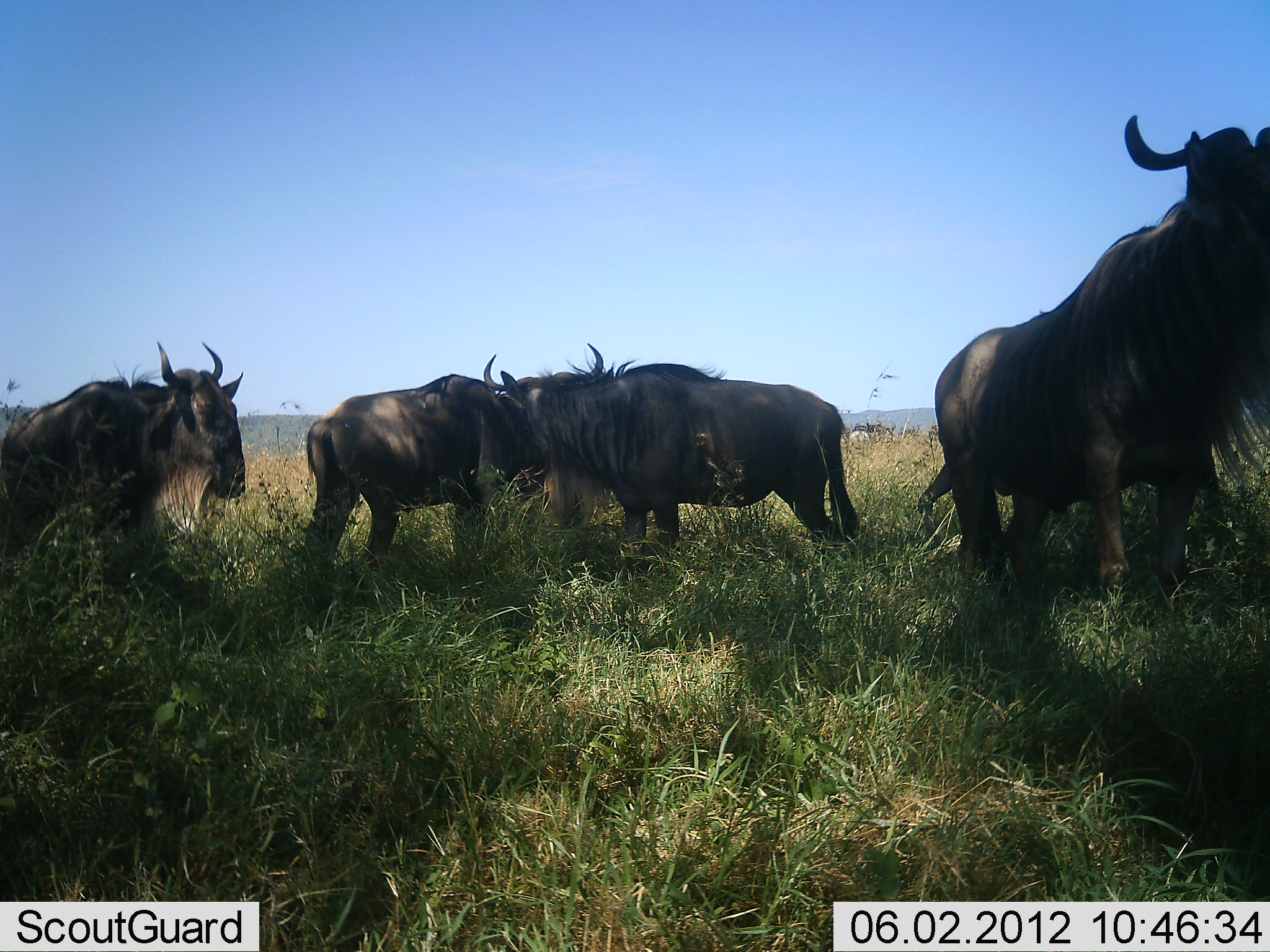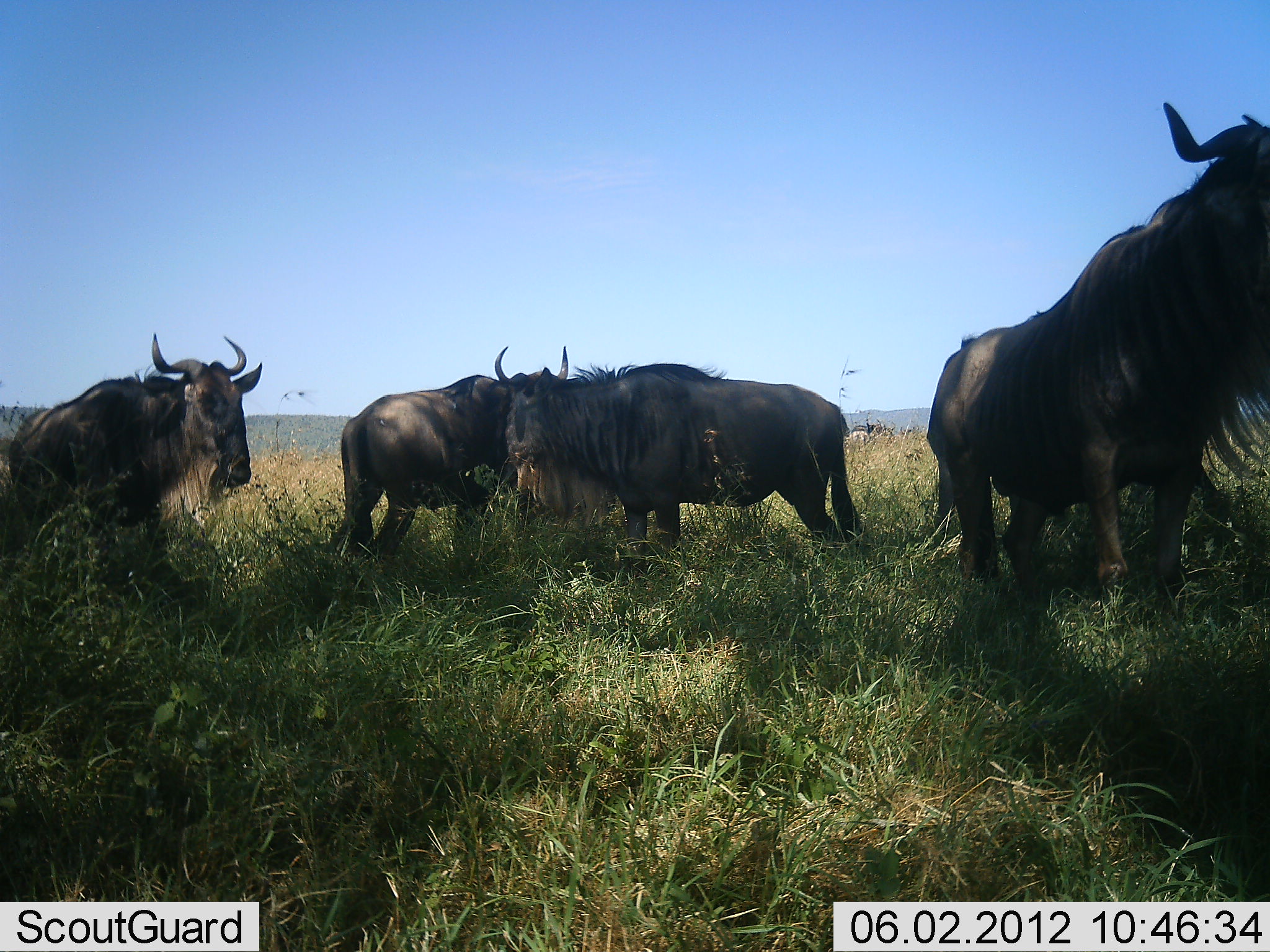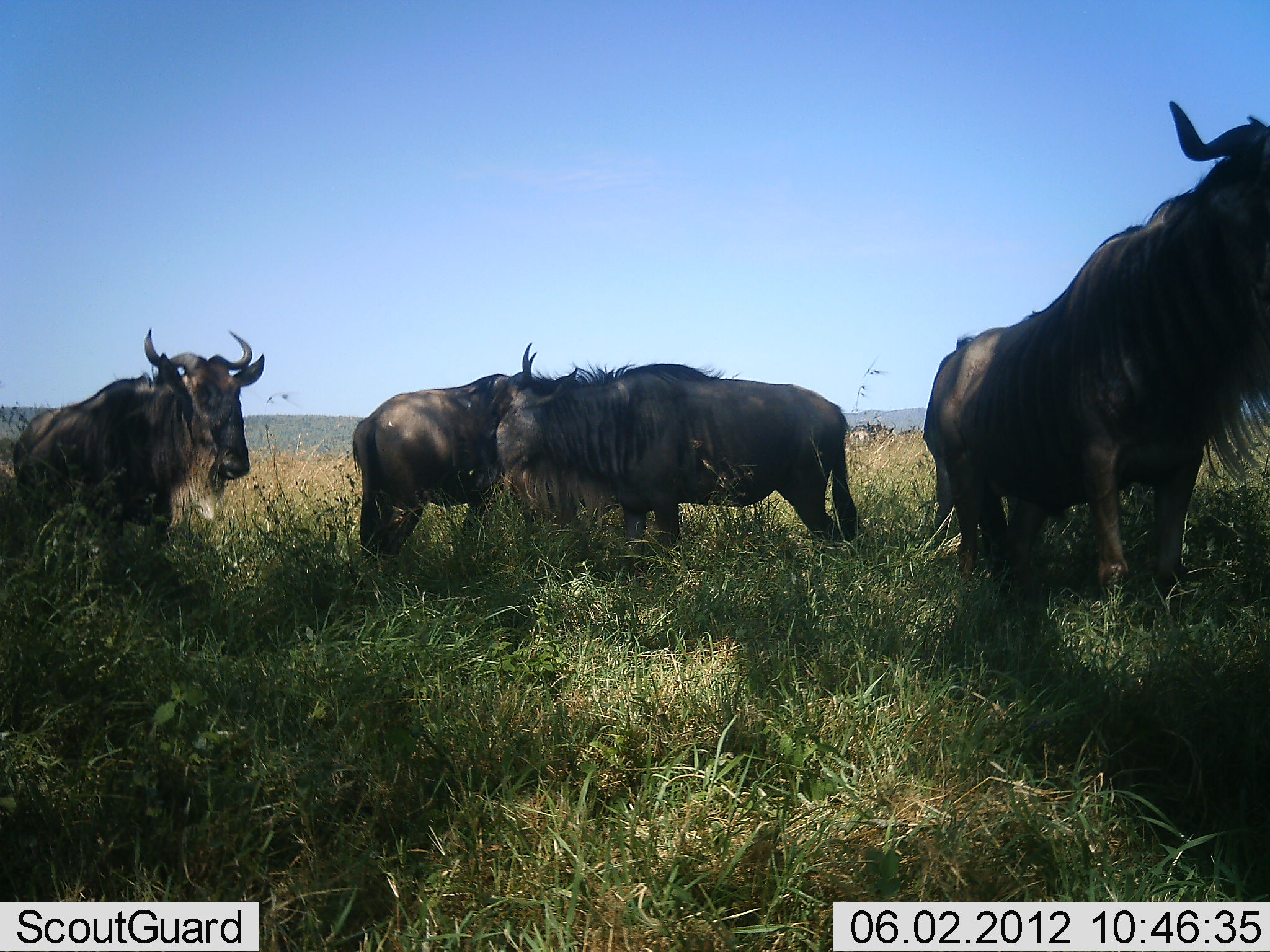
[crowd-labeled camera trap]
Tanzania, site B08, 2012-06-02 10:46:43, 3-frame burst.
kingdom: Animalia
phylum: Chordata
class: Mammalia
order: Artiodactyla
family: Bovidae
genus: Connochaetes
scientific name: Connochaetes taurinus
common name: blue wildebeest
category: wildebeest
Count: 4.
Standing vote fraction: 90%.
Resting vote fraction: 20%.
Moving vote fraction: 0%.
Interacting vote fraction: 30%.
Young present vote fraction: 0%.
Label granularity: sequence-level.